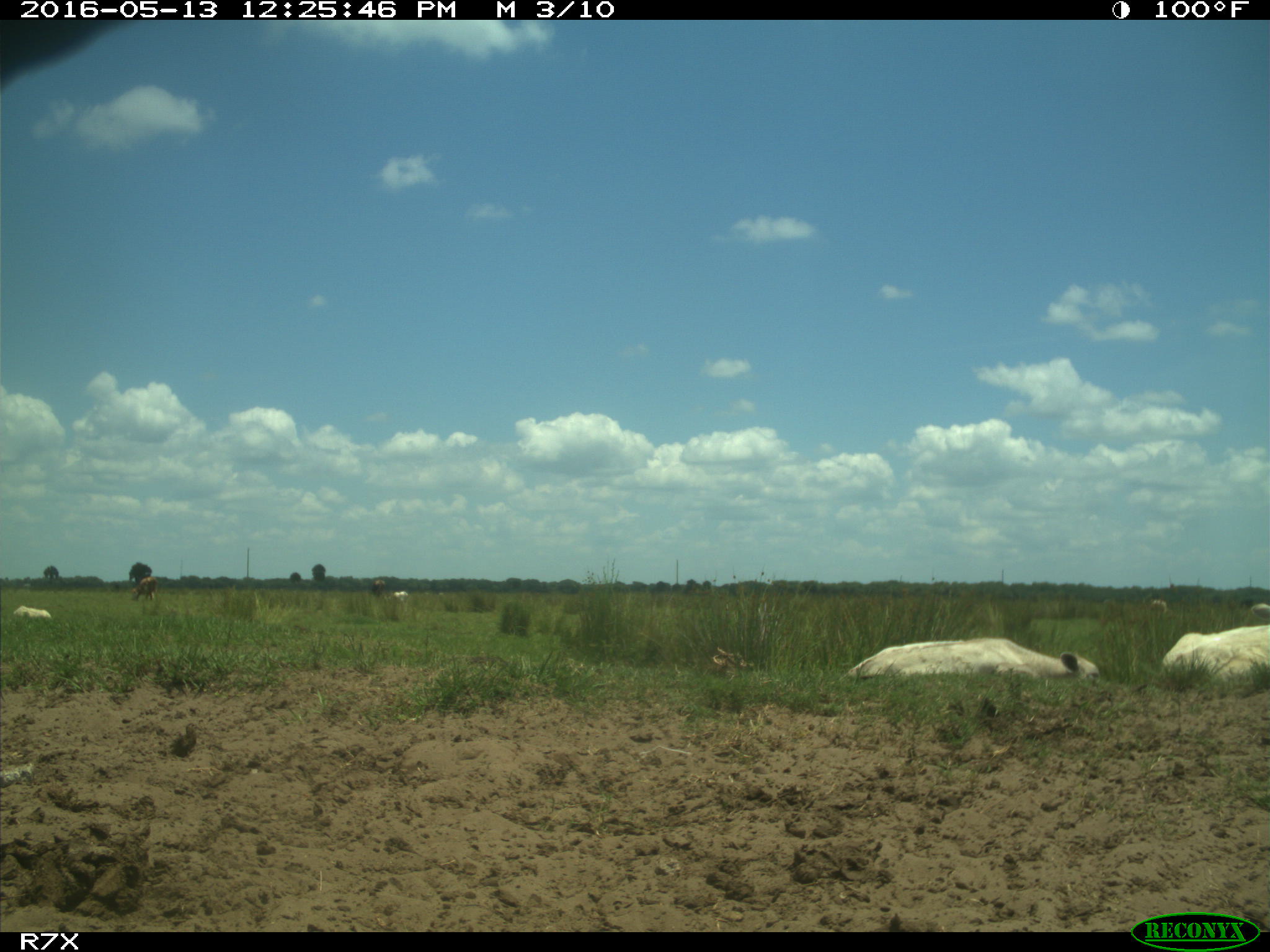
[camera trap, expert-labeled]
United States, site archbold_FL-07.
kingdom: Animalia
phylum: Chordata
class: Mammalia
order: Artiodactyla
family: Bovidae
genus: Bos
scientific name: Bos taurus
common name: domestic cow